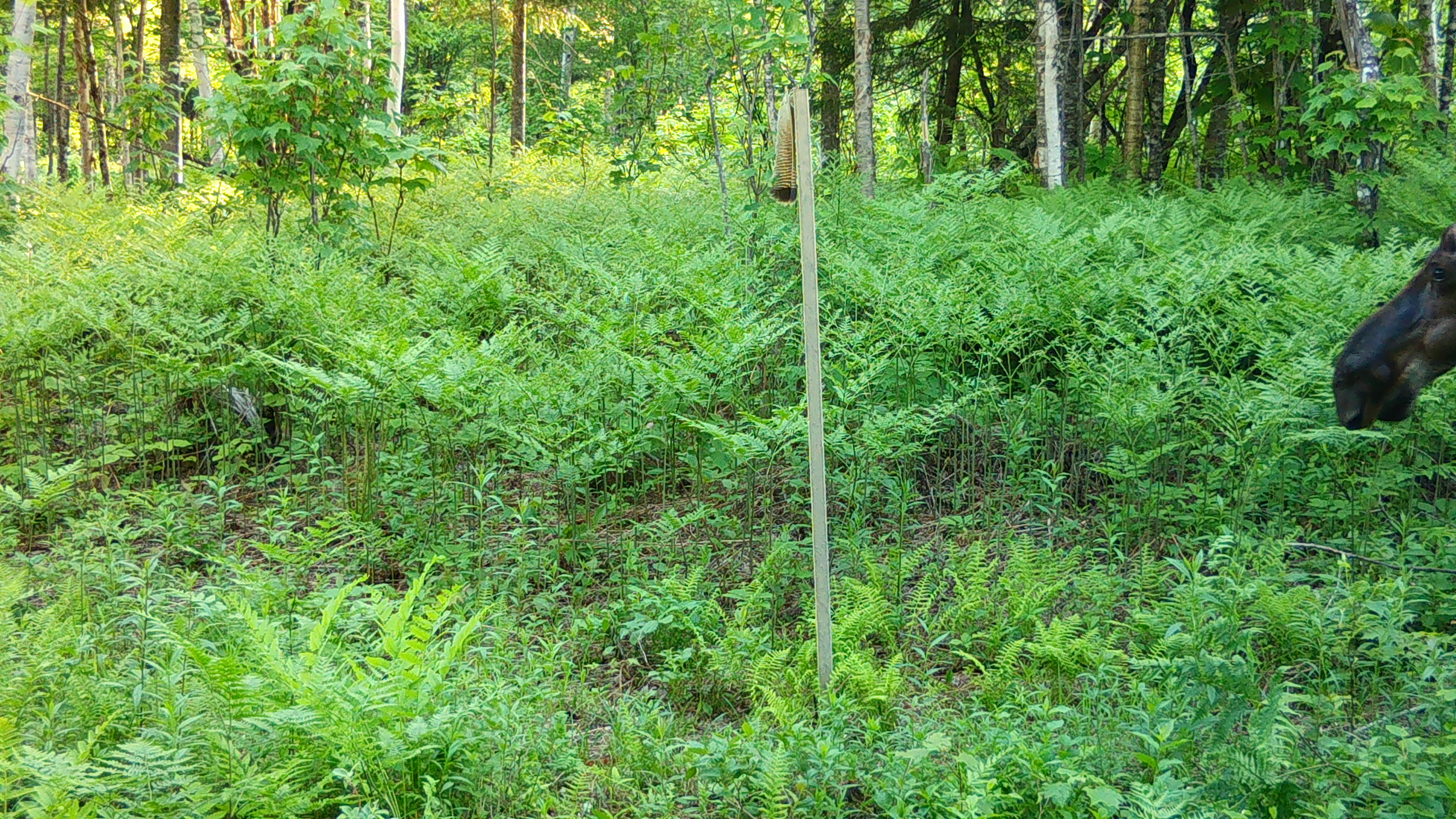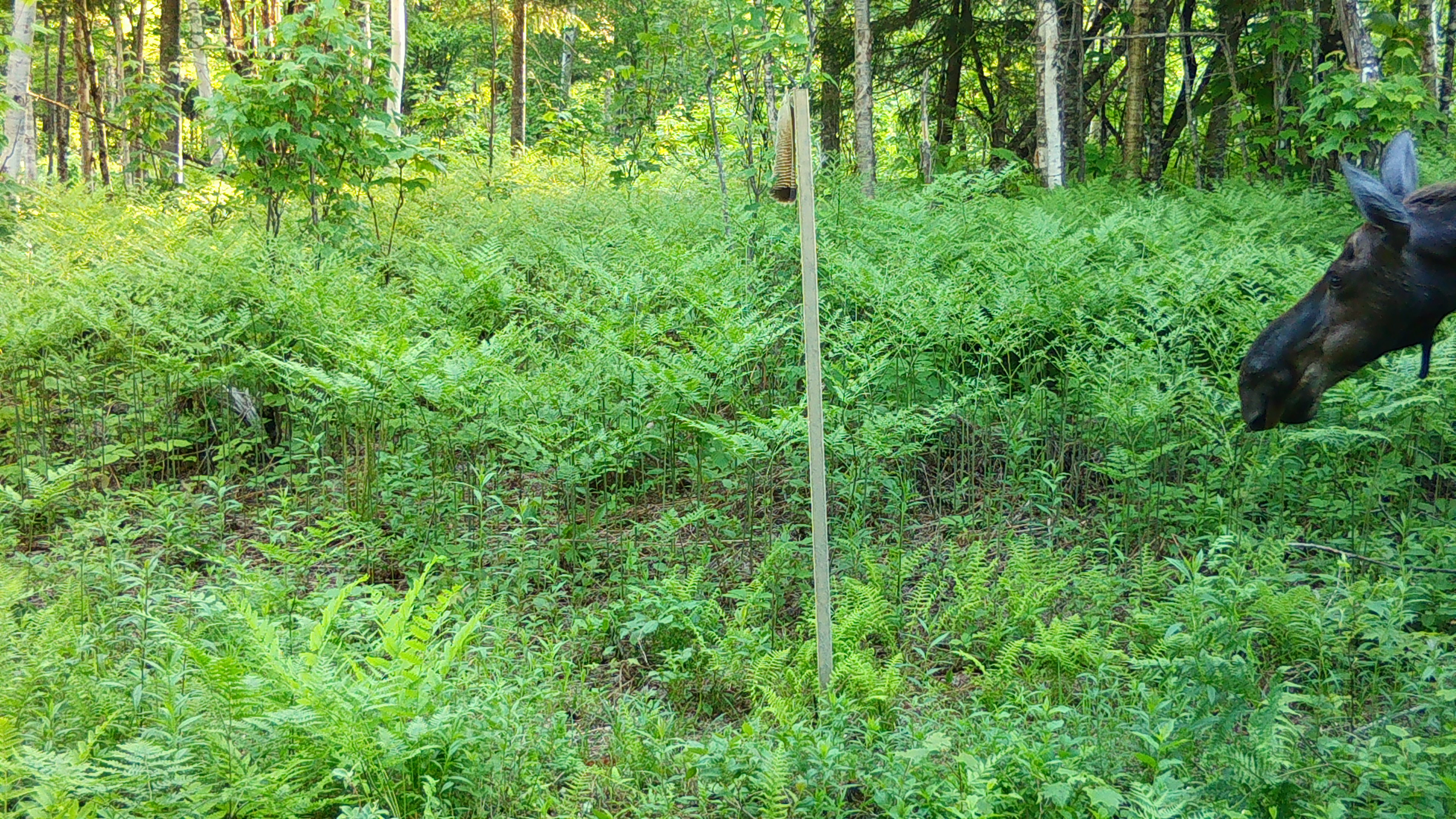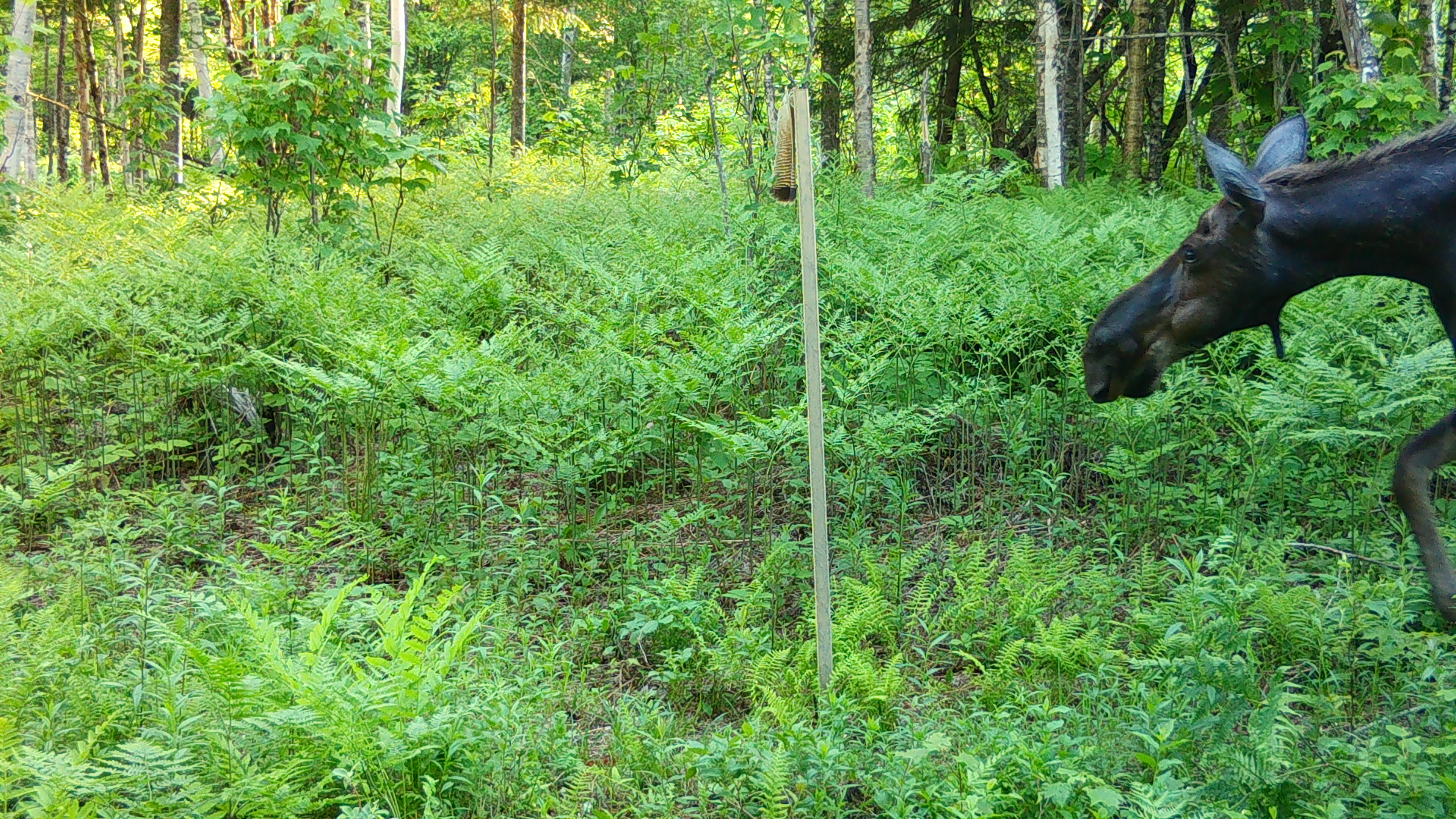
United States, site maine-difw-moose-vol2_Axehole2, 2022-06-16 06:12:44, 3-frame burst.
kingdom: Animalia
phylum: Chordata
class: Mammalia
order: Artiodactyla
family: Cervidae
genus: Alces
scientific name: Alces alces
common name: moose